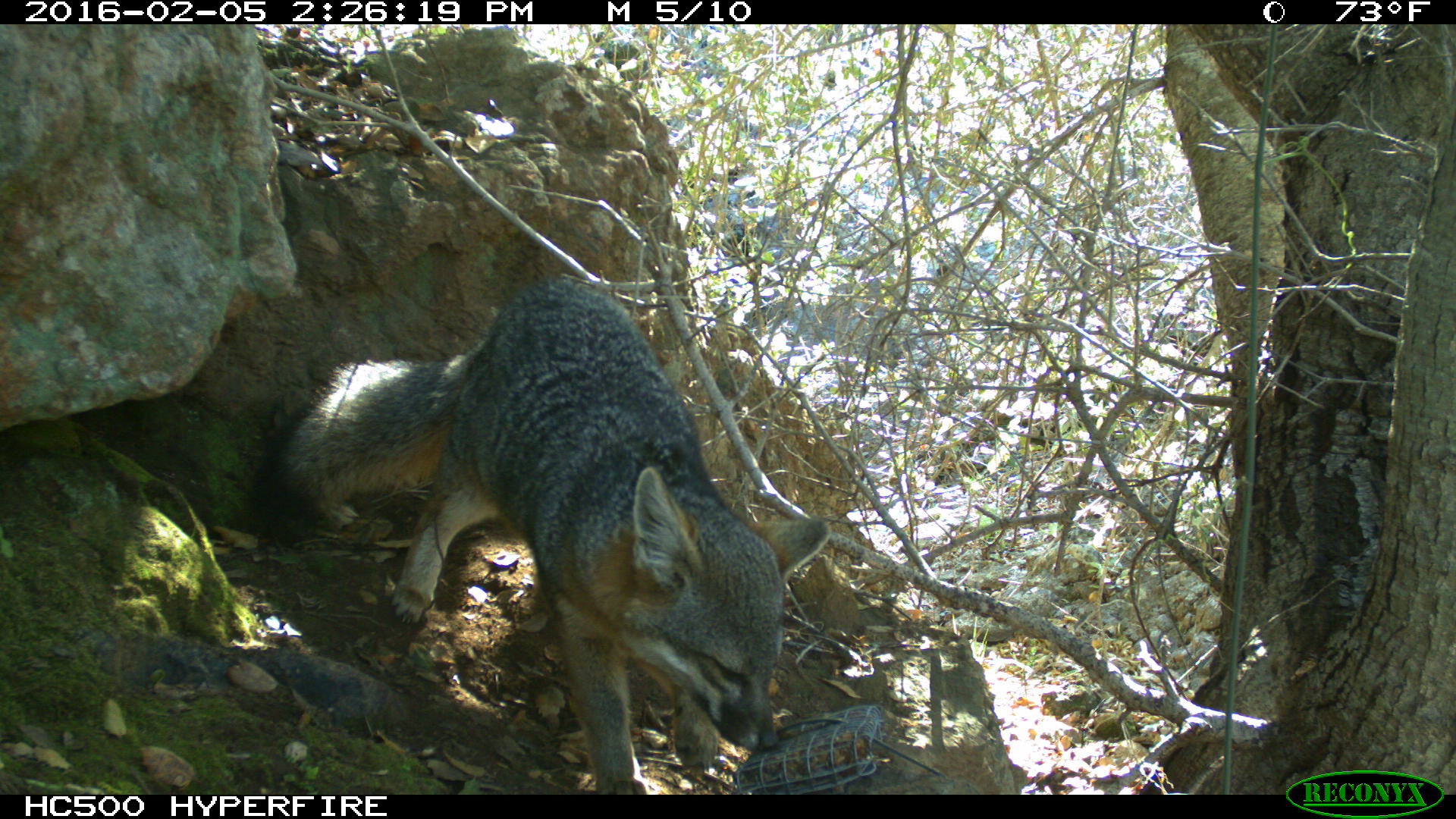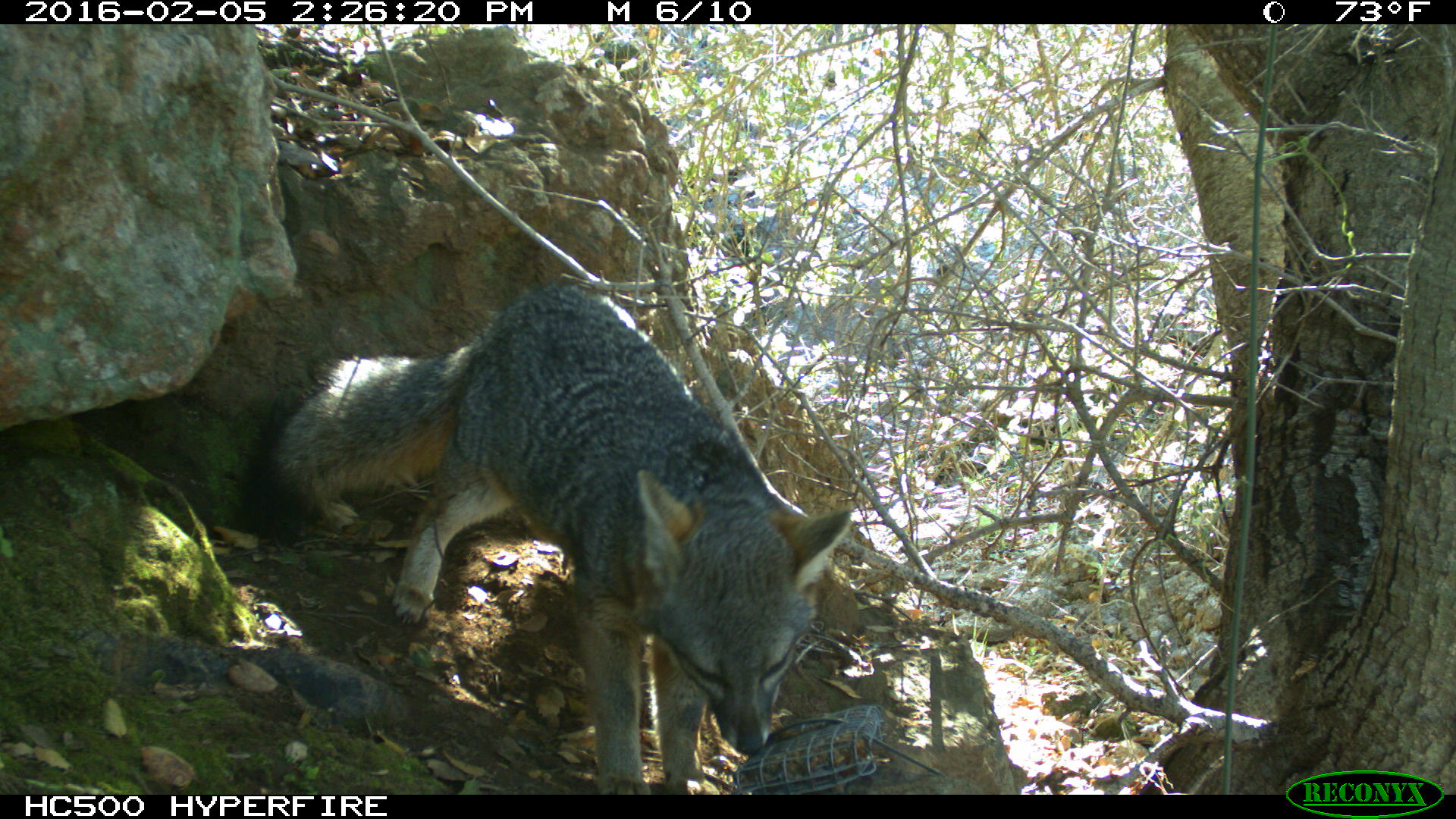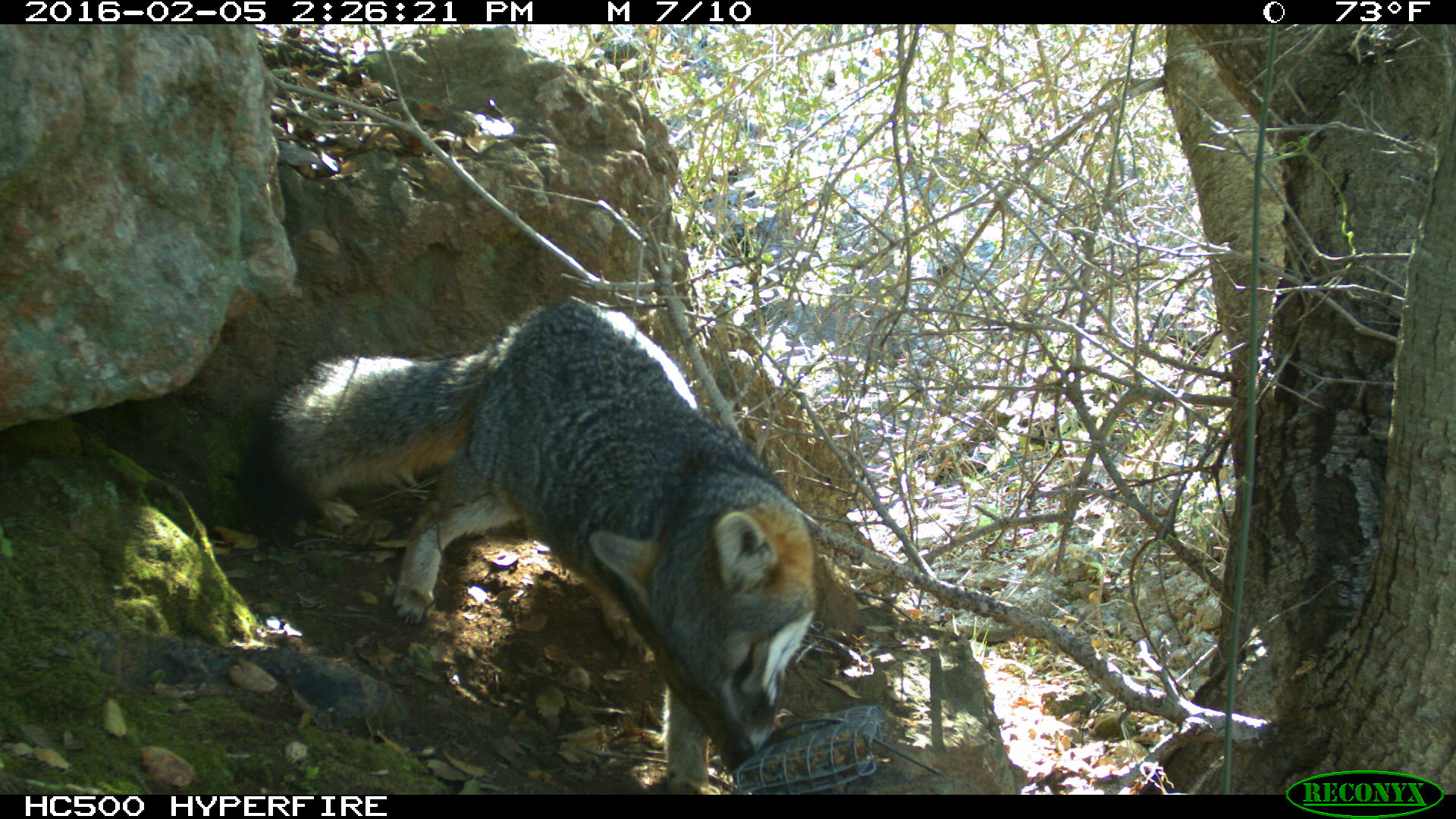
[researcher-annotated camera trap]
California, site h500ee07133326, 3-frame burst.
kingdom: Animalia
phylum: Chordata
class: Mammalia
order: Carnivora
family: Canidae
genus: Urocyon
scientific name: Urocyon littoralis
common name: island fox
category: fox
Fox (island fox) (Urocyon littoralis).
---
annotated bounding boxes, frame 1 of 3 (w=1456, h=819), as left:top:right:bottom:
fox: 239:276:829:792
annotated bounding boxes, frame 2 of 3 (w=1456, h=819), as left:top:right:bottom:
fox: 248:285:852:794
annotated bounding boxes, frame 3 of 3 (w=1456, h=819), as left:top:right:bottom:
fox: 237:295:820:794